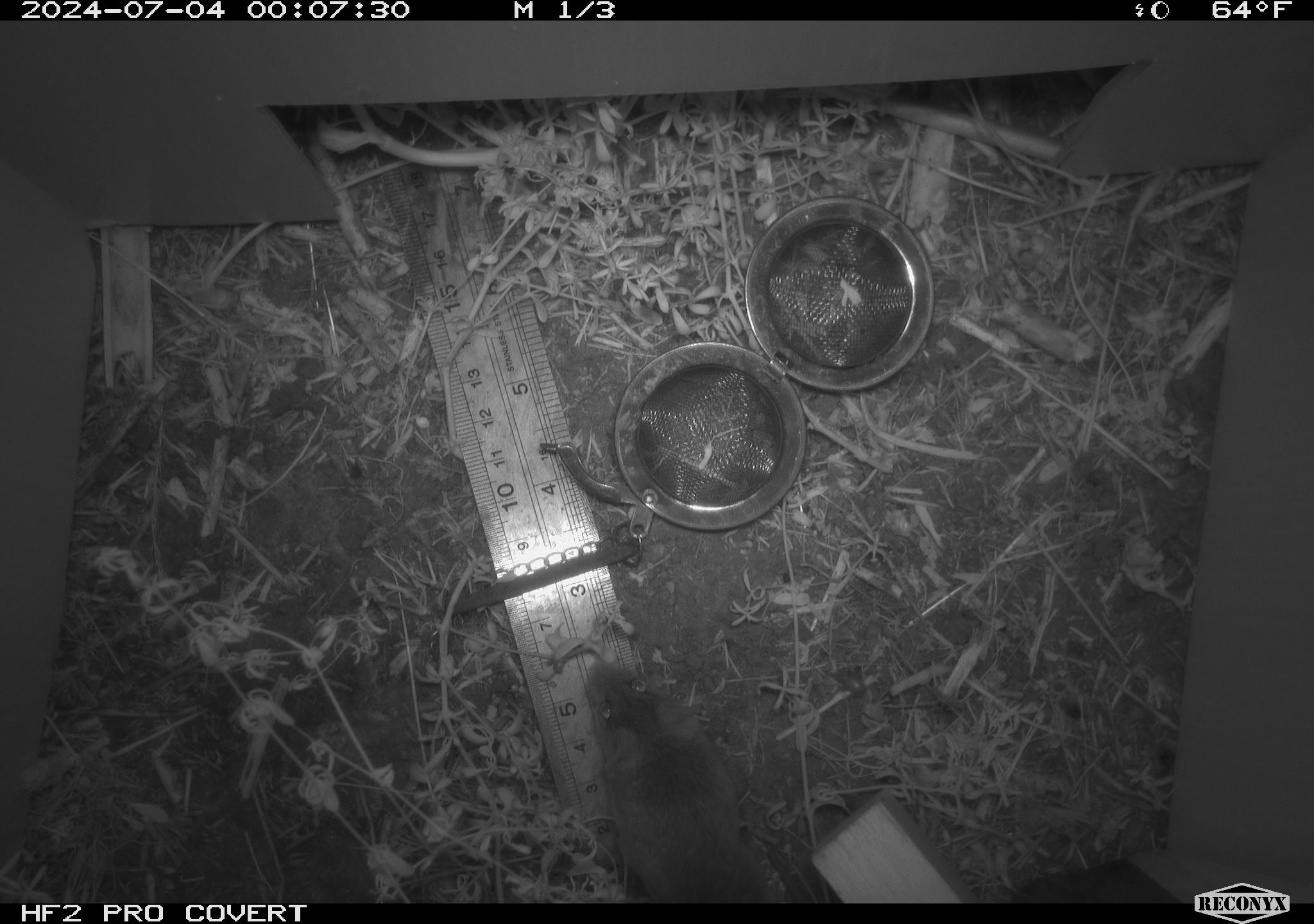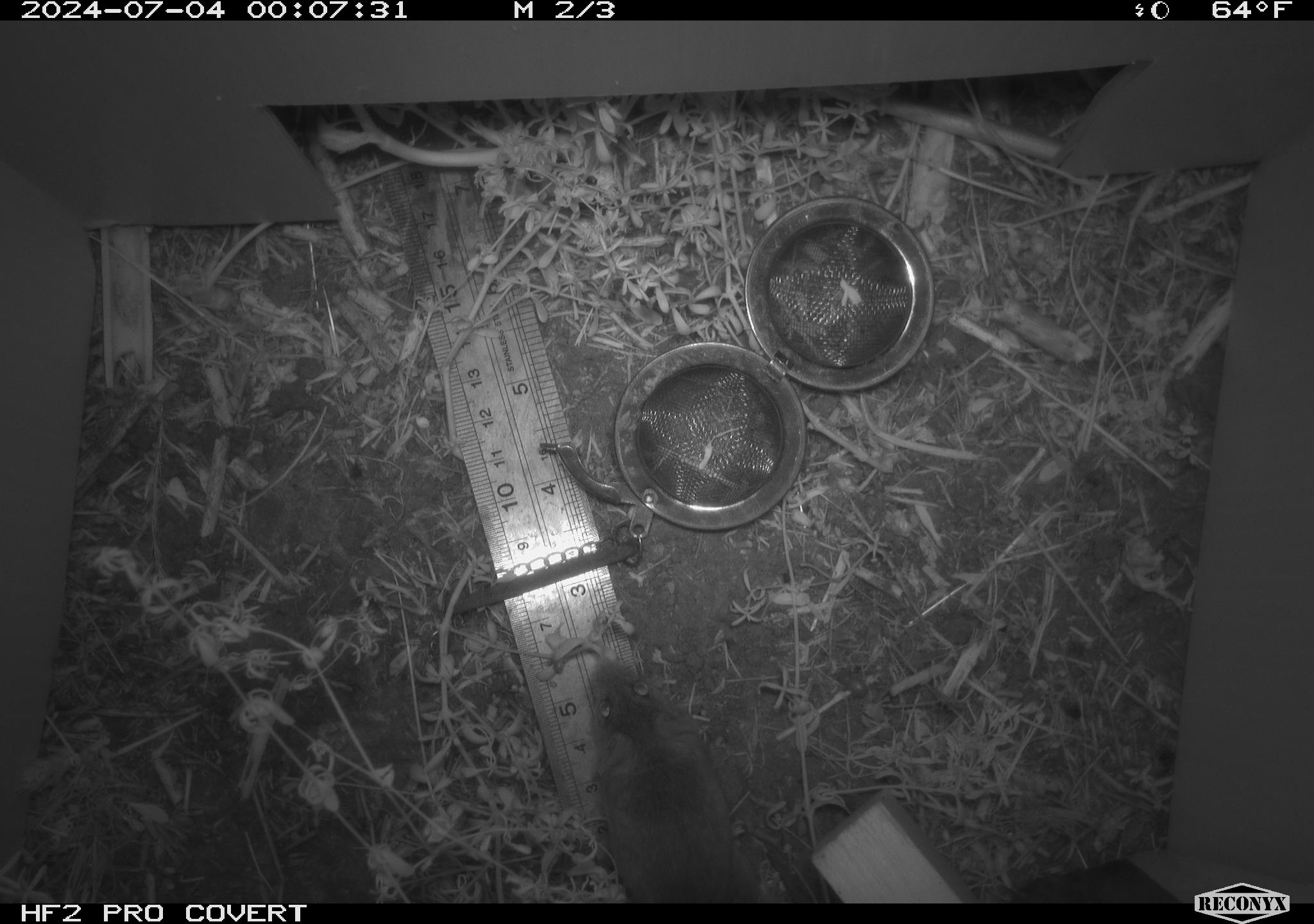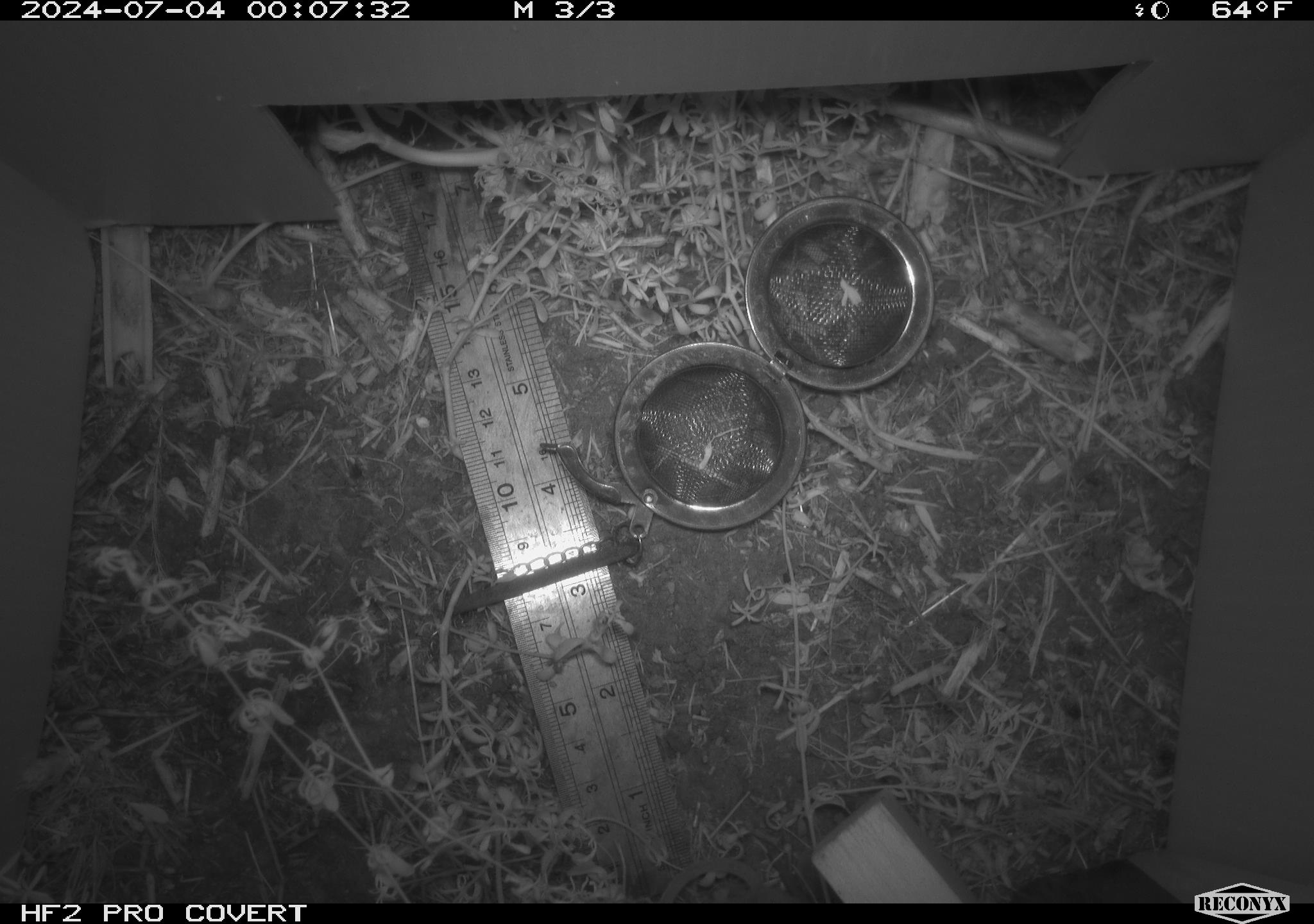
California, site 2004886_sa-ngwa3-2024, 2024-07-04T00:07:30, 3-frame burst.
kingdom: Animalia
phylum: Chordata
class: Mammalia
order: Rodentia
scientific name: Rodentia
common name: mouse species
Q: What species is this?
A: Mouse species (Rodentia).